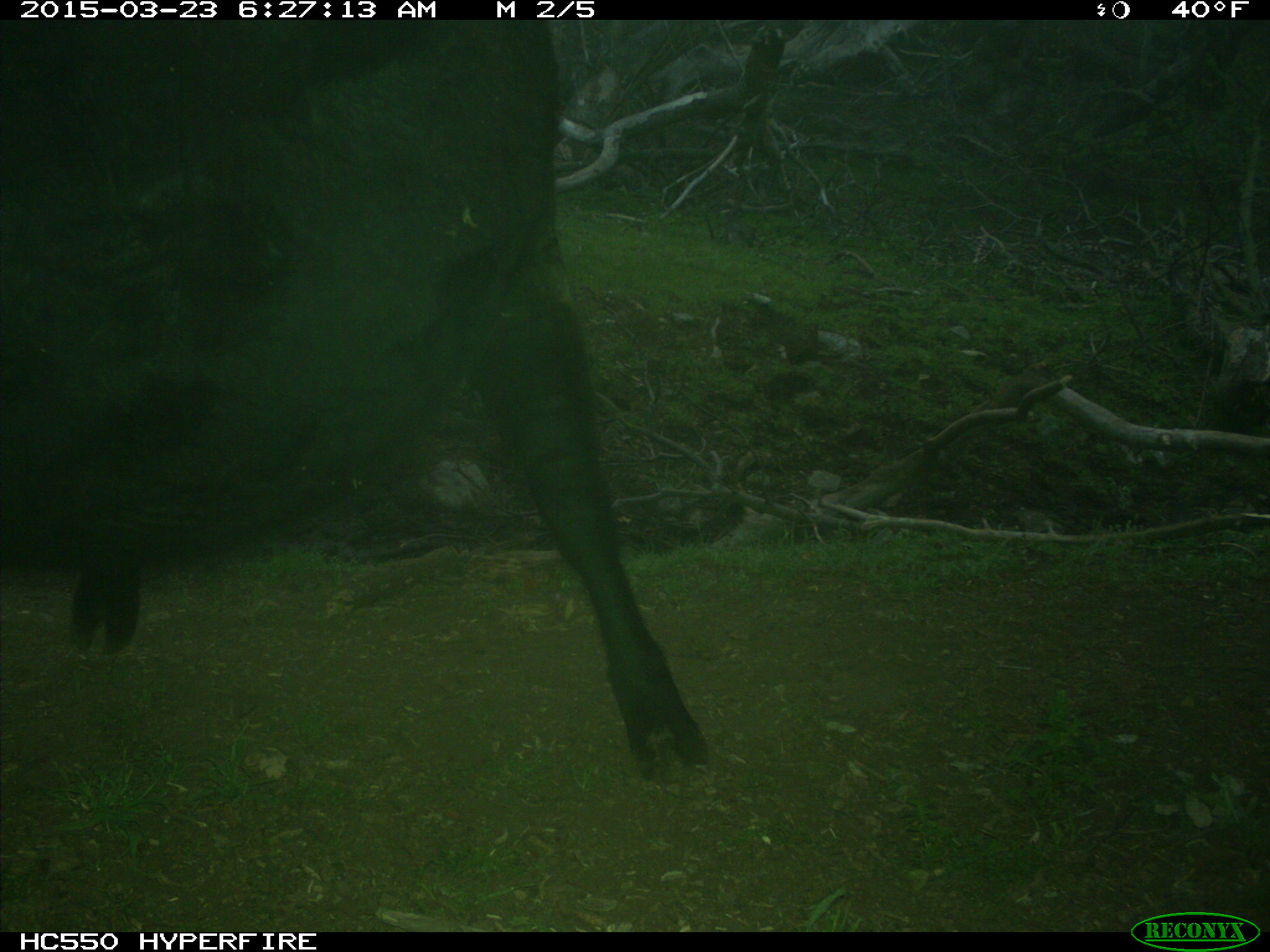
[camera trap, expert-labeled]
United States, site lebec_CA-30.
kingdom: Animalia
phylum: Chordata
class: Mammalia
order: Artiodactyla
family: Bovidae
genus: Bos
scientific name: Bos taurus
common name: domestic cow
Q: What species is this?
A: Bos taurus (domestic cow).